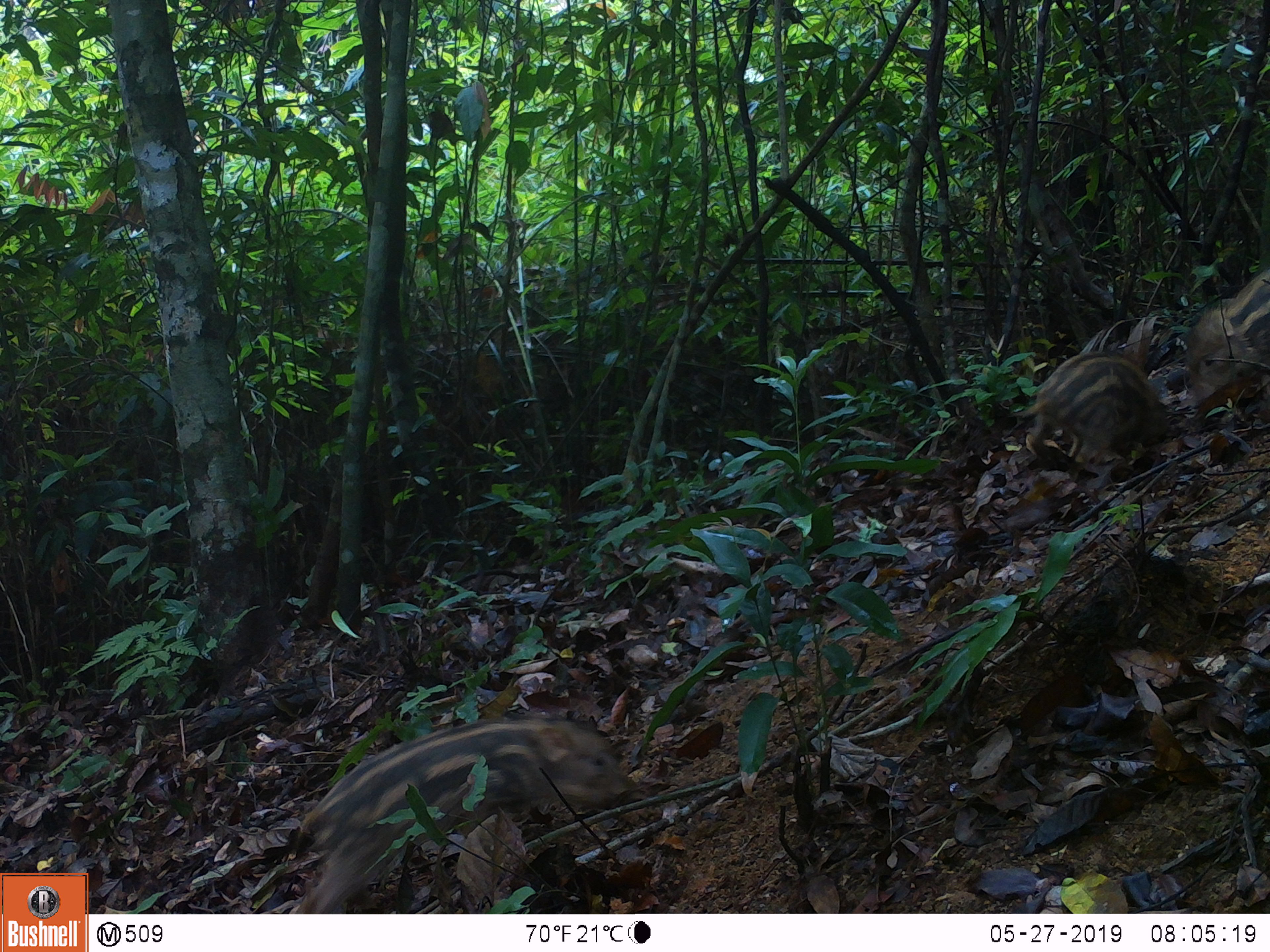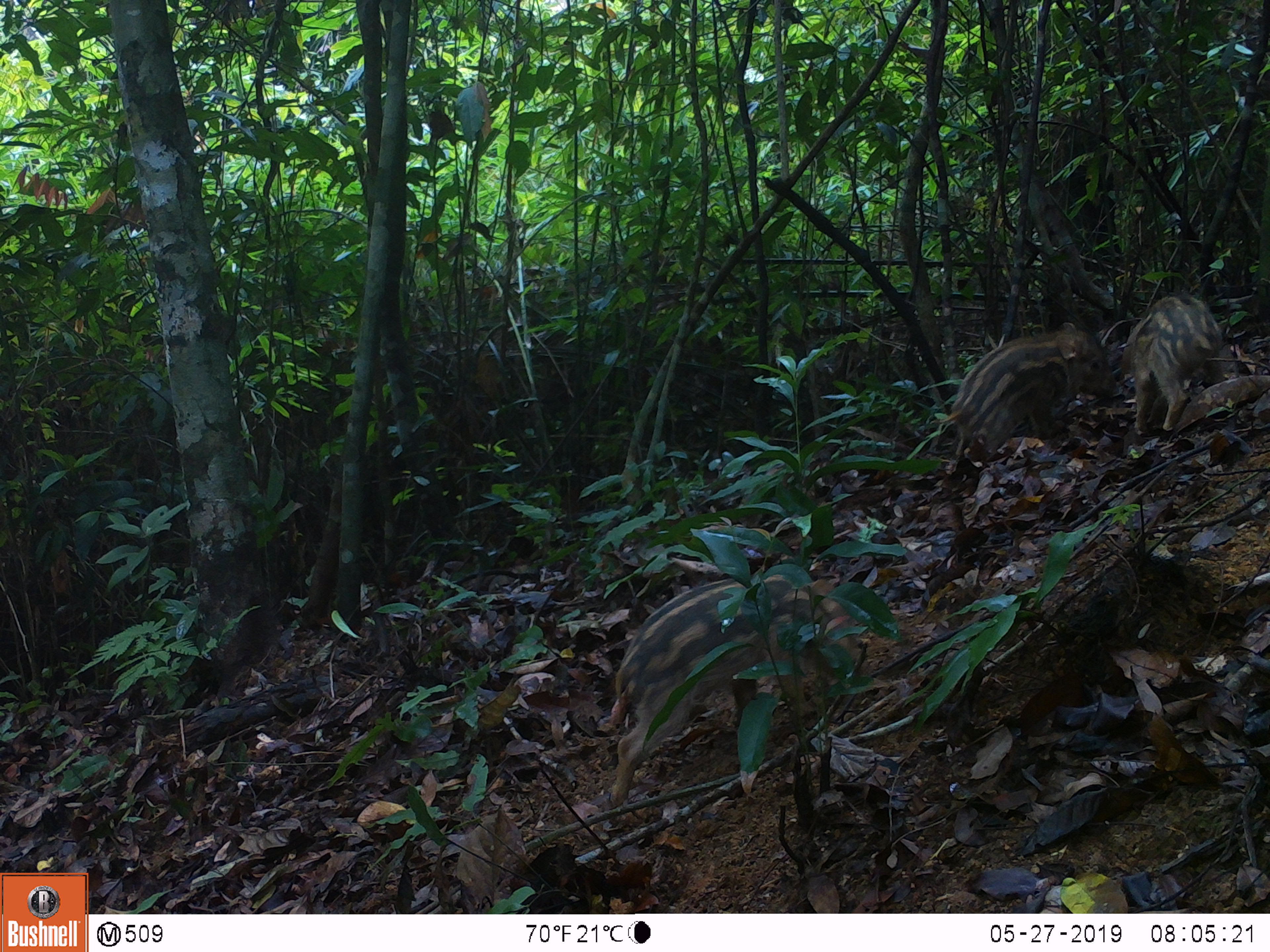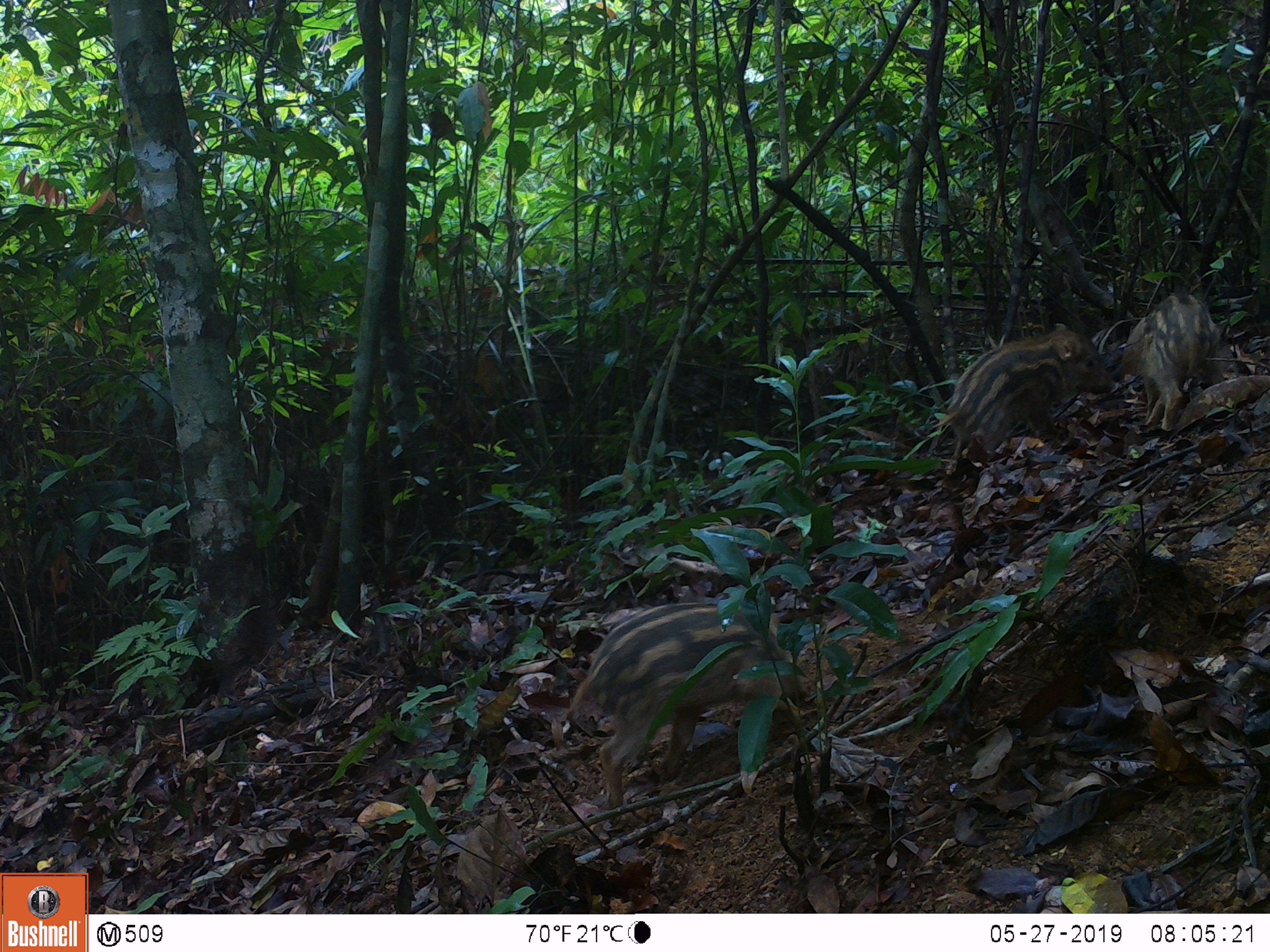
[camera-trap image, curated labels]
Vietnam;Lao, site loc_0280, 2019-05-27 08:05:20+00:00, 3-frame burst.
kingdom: Animalia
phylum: Chordata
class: Mammalia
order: Artiodactyla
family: Suidae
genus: Sus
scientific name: Sus scrofa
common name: eurasian wild pig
Eurasian wild pig (Sus scrofa). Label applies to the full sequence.